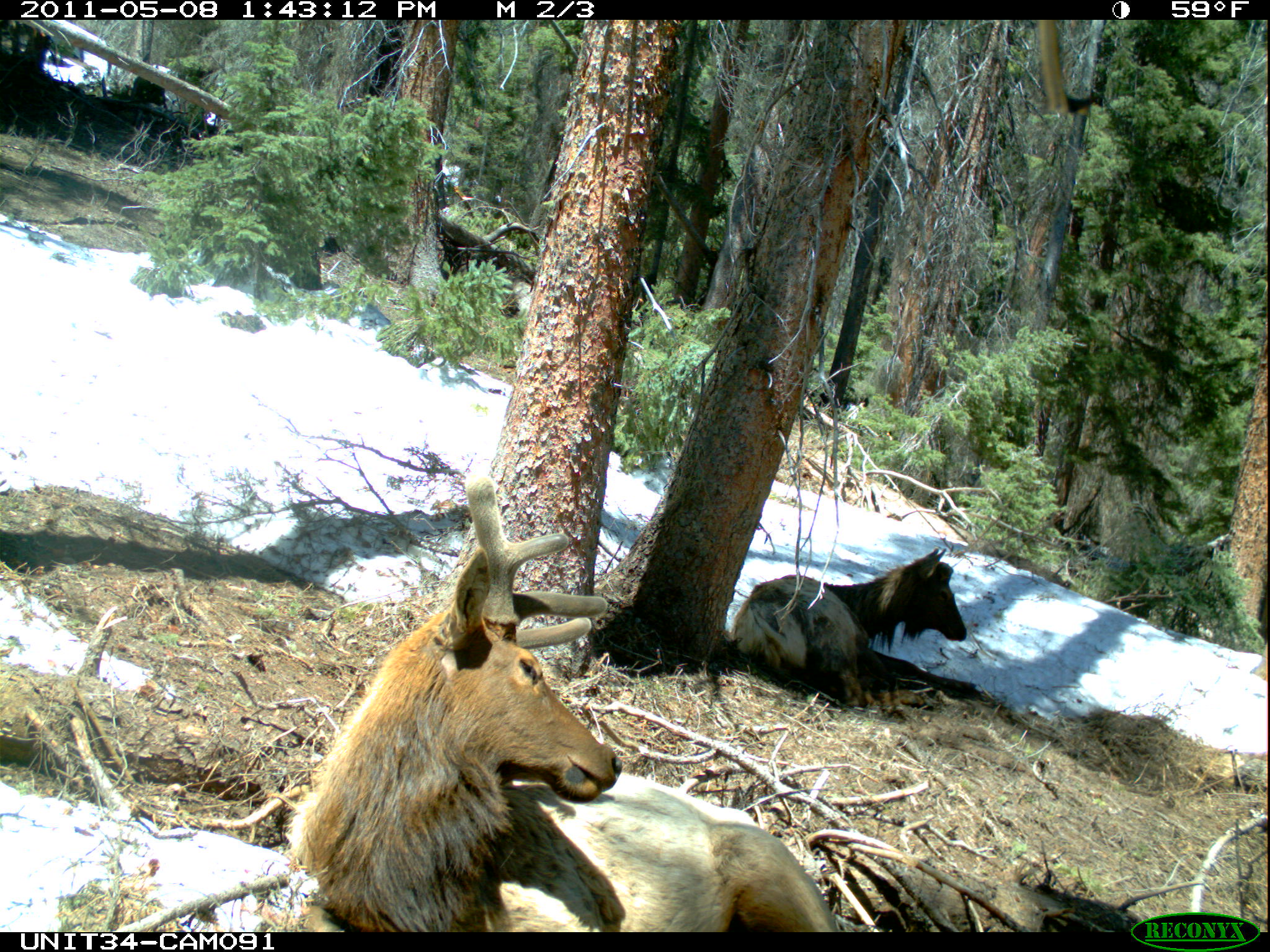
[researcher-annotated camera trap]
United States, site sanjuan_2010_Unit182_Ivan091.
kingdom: Animalia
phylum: Chordata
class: Mammalia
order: Artiodactyla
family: Cervidae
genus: Cervus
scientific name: Cervus elaphus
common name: red deer